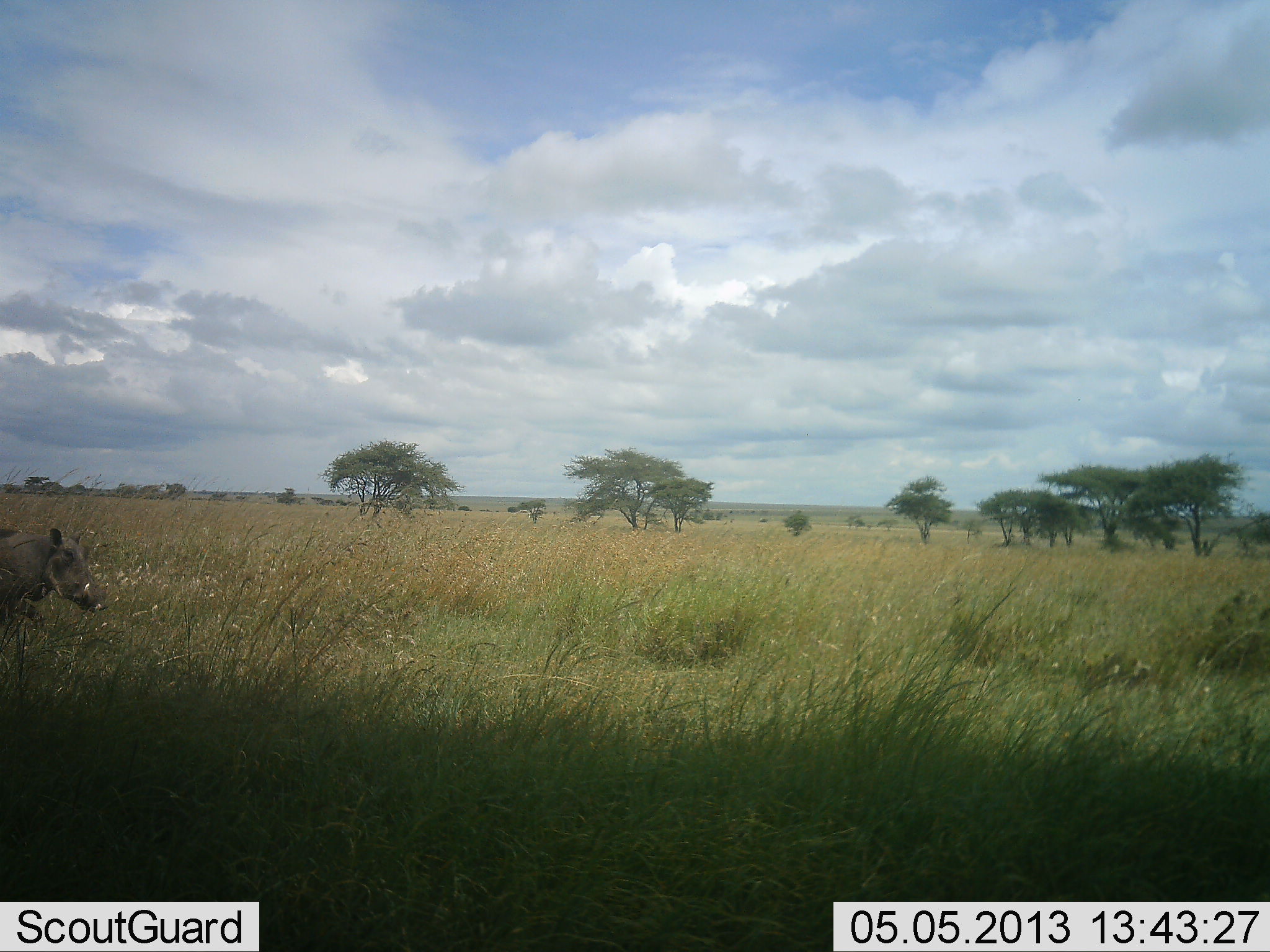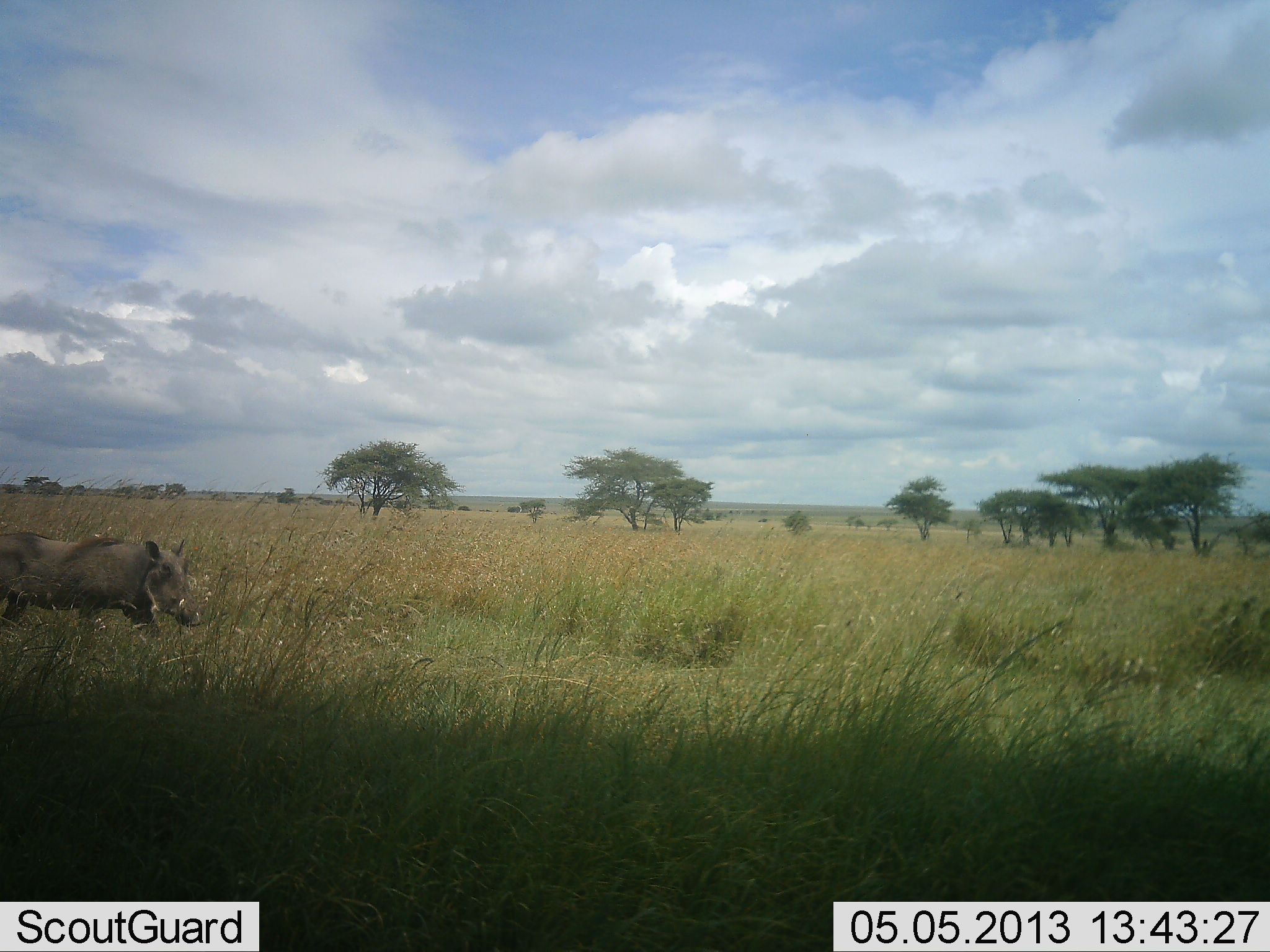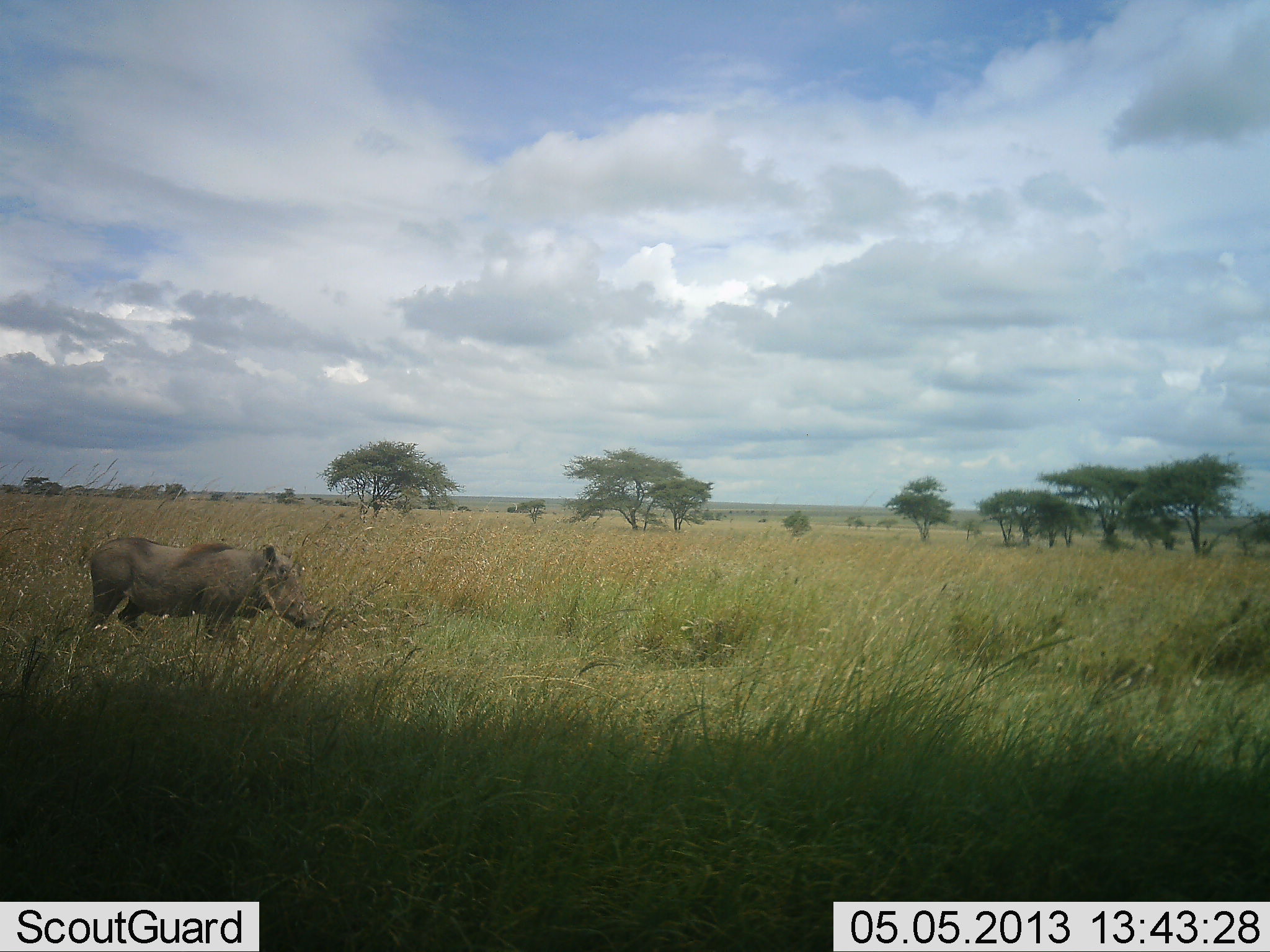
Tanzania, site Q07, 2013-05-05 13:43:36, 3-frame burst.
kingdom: Animalia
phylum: Chordata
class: Mammalia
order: Artiodactyla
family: Suidae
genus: Phacochoerus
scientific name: Phacochoerus africanus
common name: warthog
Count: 1.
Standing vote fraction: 0%.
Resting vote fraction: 0%.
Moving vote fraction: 100%.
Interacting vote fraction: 0%.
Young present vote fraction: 0%.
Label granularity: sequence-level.